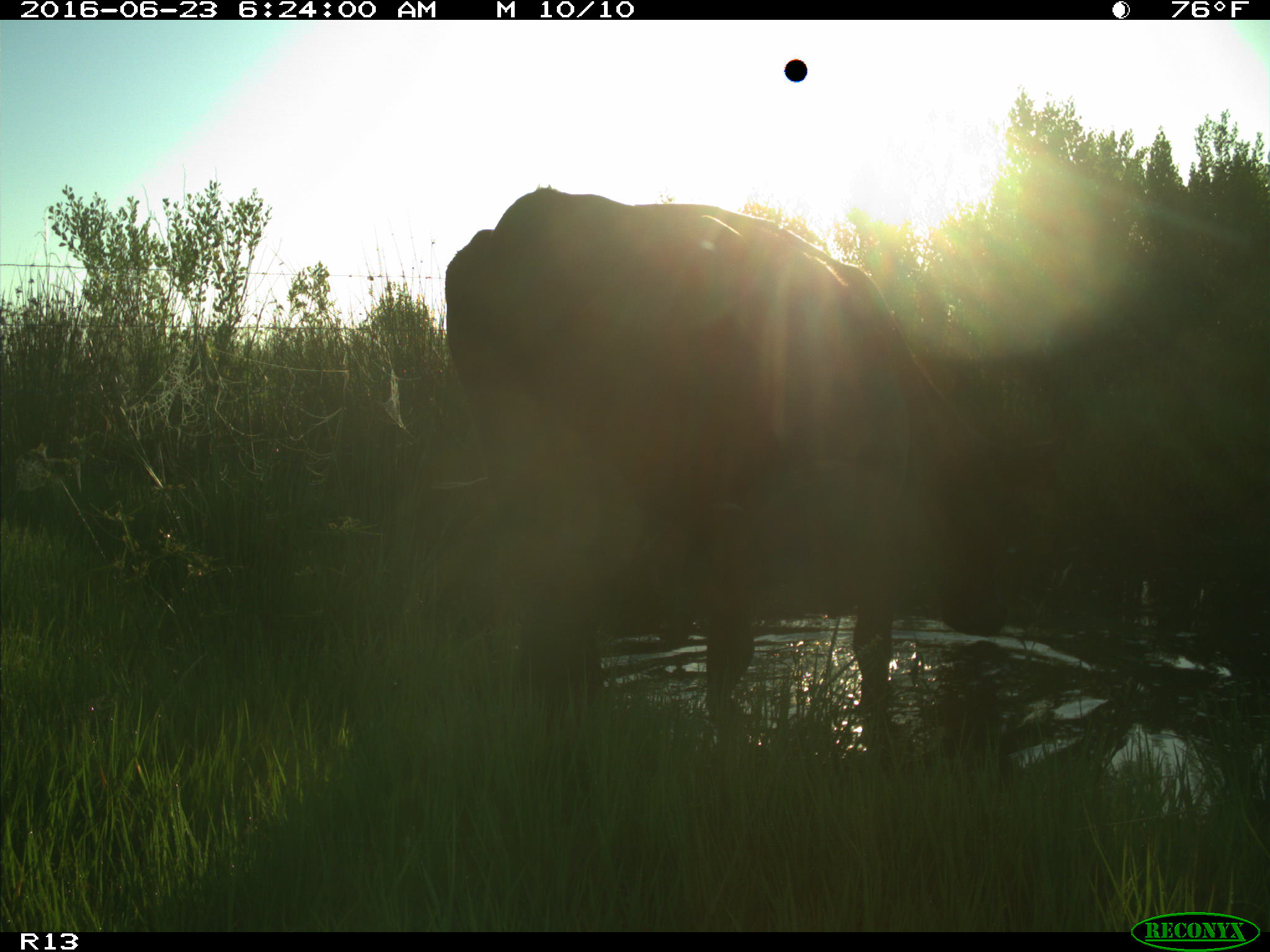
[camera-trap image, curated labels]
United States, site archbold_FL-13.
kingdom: Animalia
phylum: Chordata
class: Mammalia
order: Artiodactyla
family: Bovidae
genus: Bos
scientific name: Bos taurus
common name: domestic cow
Bos taurus (domestic cow).